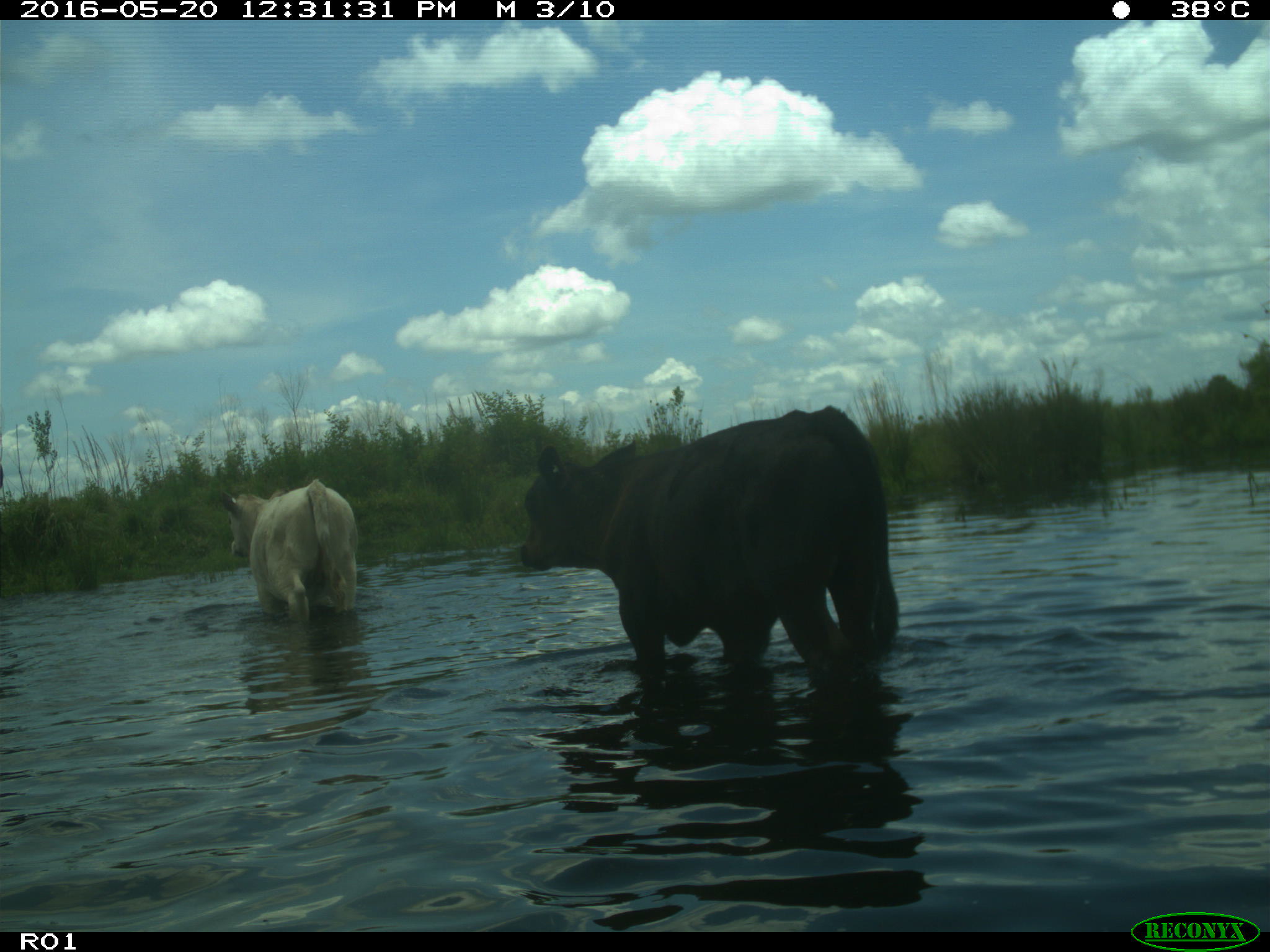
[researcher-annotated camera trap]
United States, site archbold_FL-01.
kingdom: Animalia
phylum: Chordata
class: Mammalia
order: Artiodactyla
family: Bovidae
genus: Bos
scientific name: Bos taurus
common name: domestic cow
Bos taurus (domestic cow).